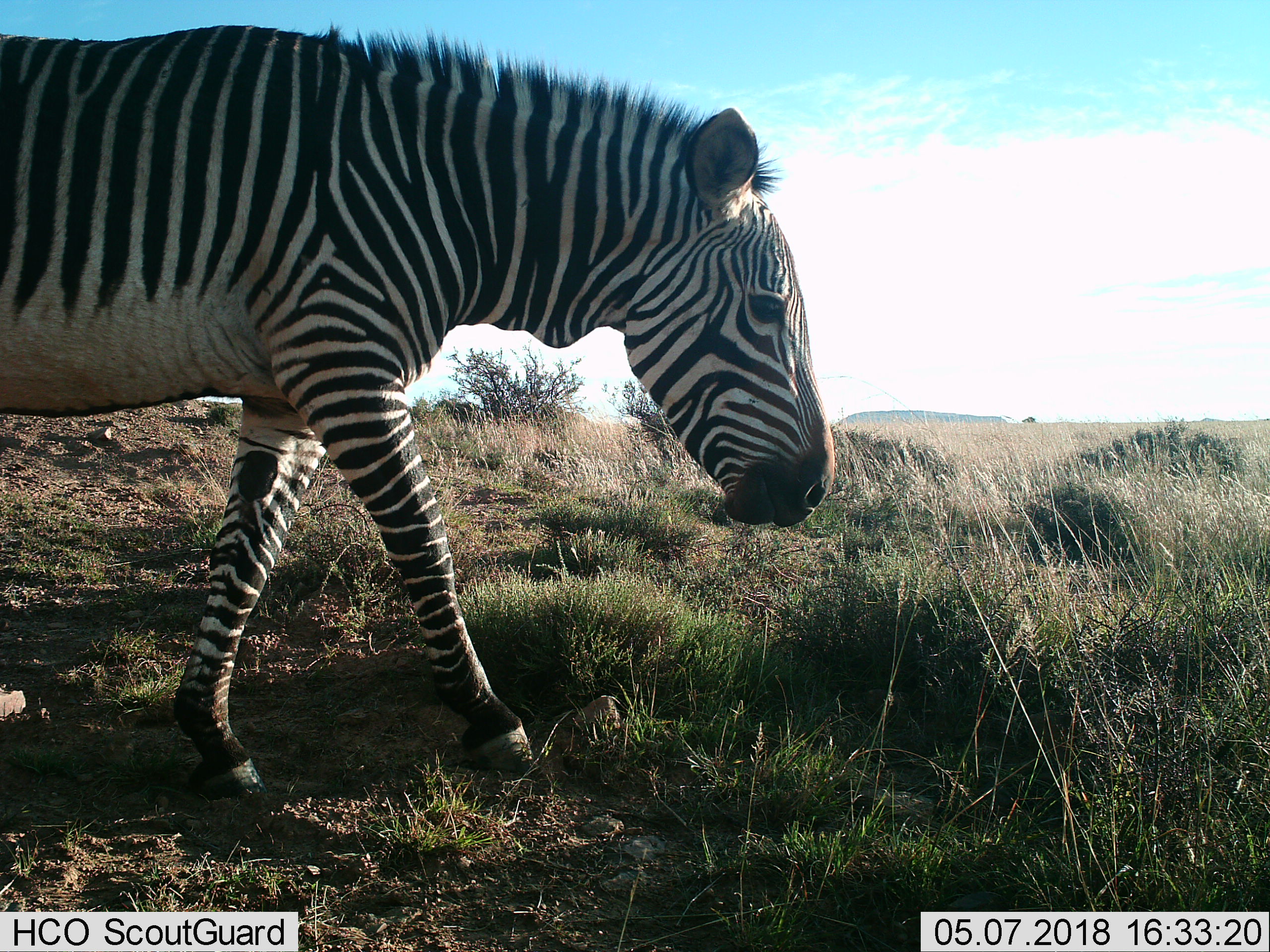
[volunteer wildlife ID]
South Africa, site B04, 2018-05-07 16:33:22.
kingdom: Animalia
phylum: Chordata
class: Mammalia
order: Perissodactyla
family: Equidae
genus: Equus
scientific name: Equus zebra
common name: mountain zebra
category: zebramountain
Zebramountain (mountain zebra) (Equus zebra), count 1. Behavior (volunteer vote fractions): standing 29%, resting 0%, moving 57%, interacting 0%. Young present (vote fraction): 0%. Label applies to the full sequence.